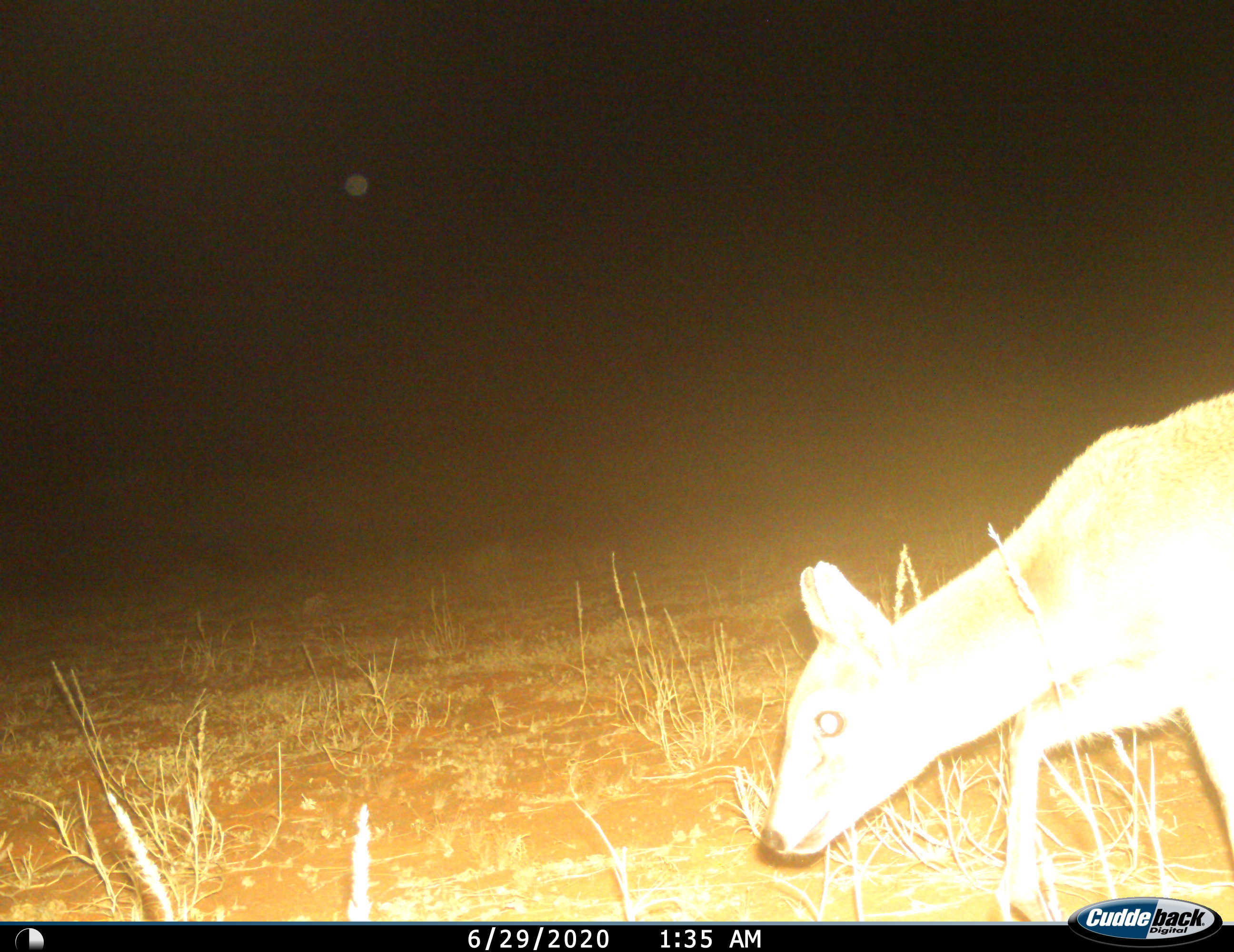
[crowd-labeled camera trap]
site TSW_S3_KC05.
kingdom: Animalia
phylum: Chordata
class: Mammalia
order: Artiodactyla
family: Bovidae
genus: Sylvicapra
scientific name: Sylvicapra grimmia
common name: common duiker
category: duikercommongrey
Duikercommongrey (common duiker) (Sylvicapra grimmia), count 1. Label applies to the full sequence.